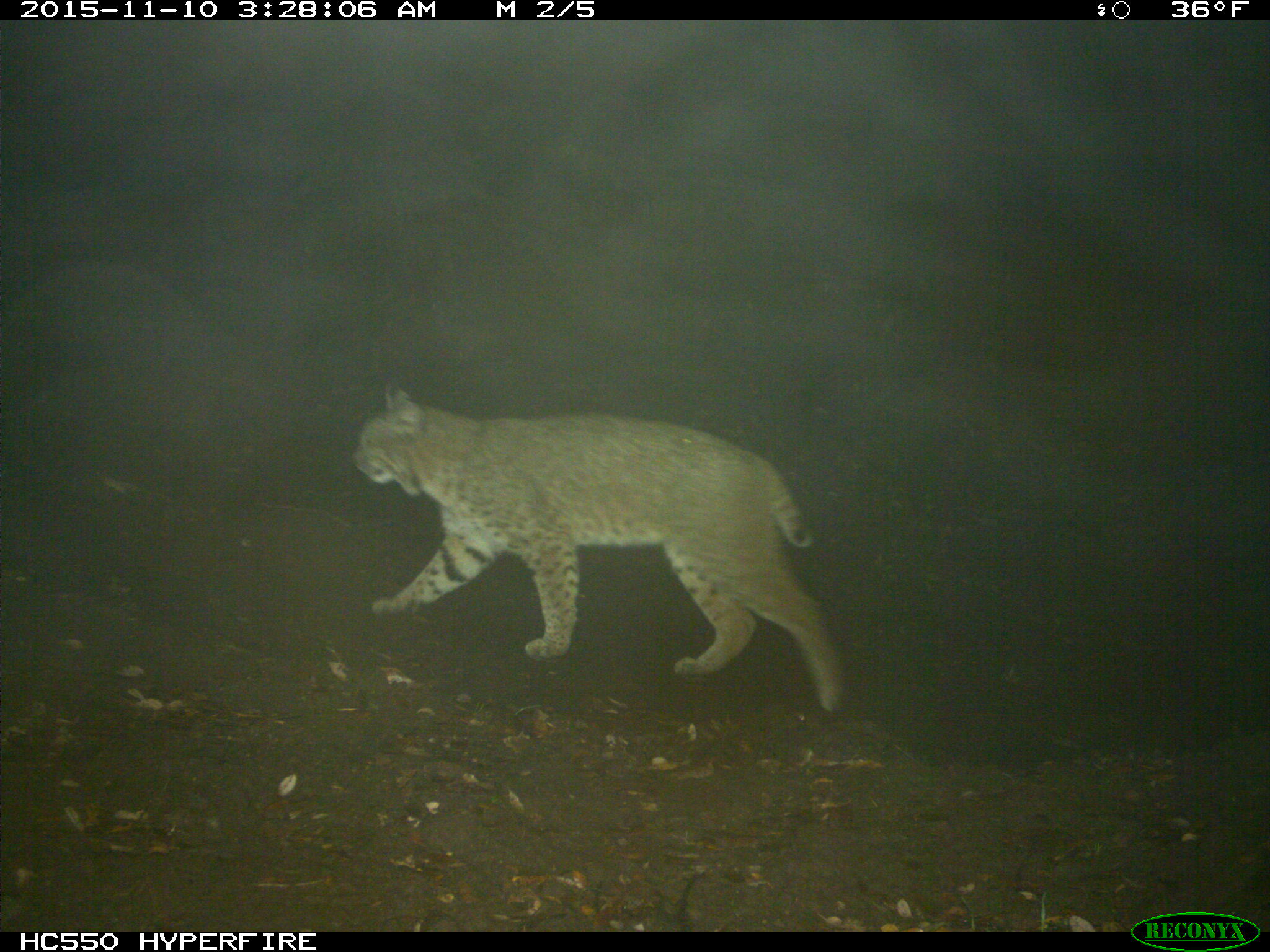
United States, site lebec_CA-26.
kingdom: Animalia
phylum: Chordata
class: Mammalia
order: Carnivora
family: Felidae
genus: Lynx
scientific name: Lynx rufus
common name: bobcat